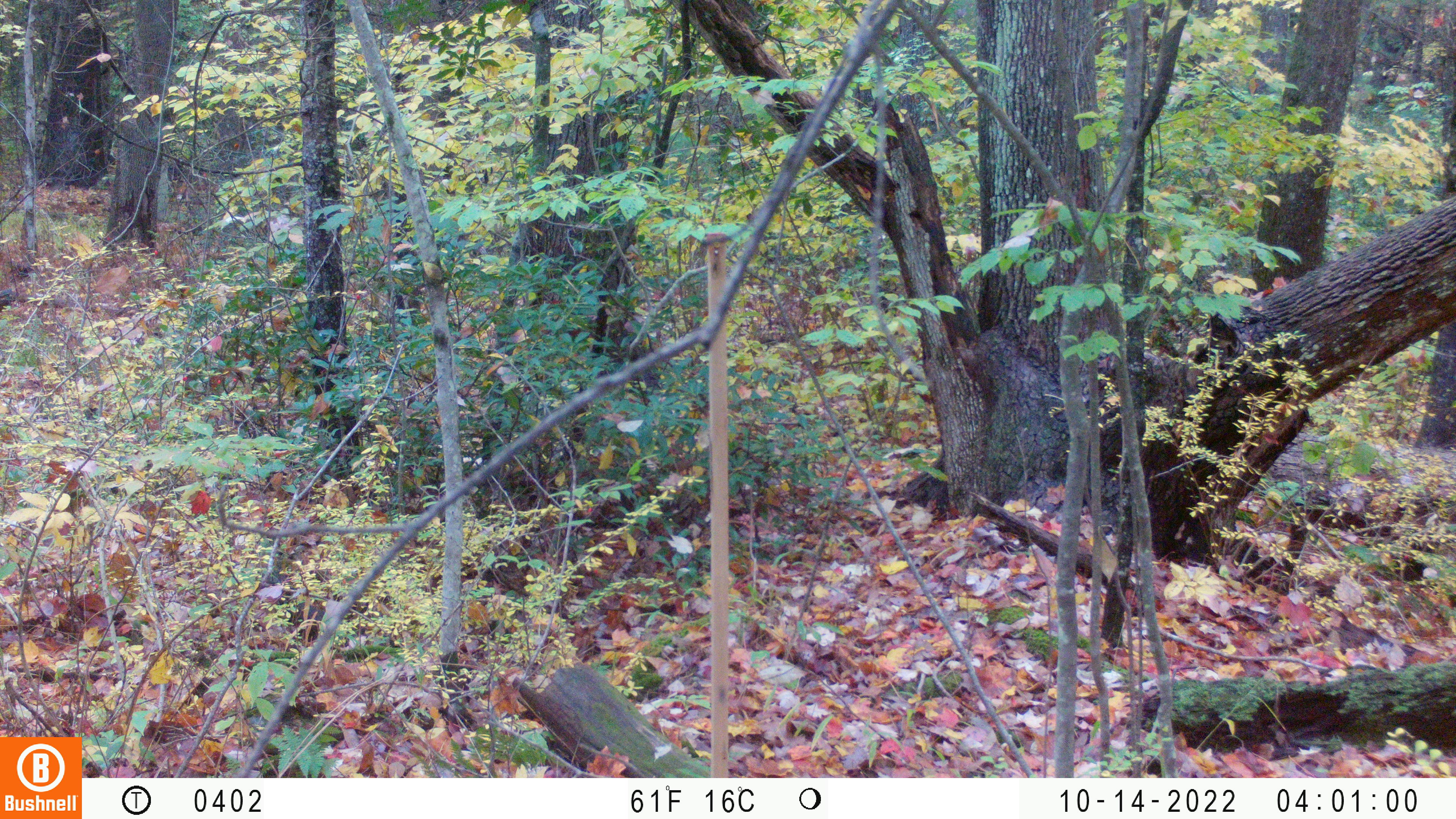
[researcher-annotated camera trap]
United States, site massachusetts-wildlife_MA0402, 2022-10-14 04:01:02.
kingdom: Animalia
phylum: Arthropoda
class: Insecta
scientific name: Insecta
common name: insect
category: insect sp.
Insect sp. (insect) (Insecta).